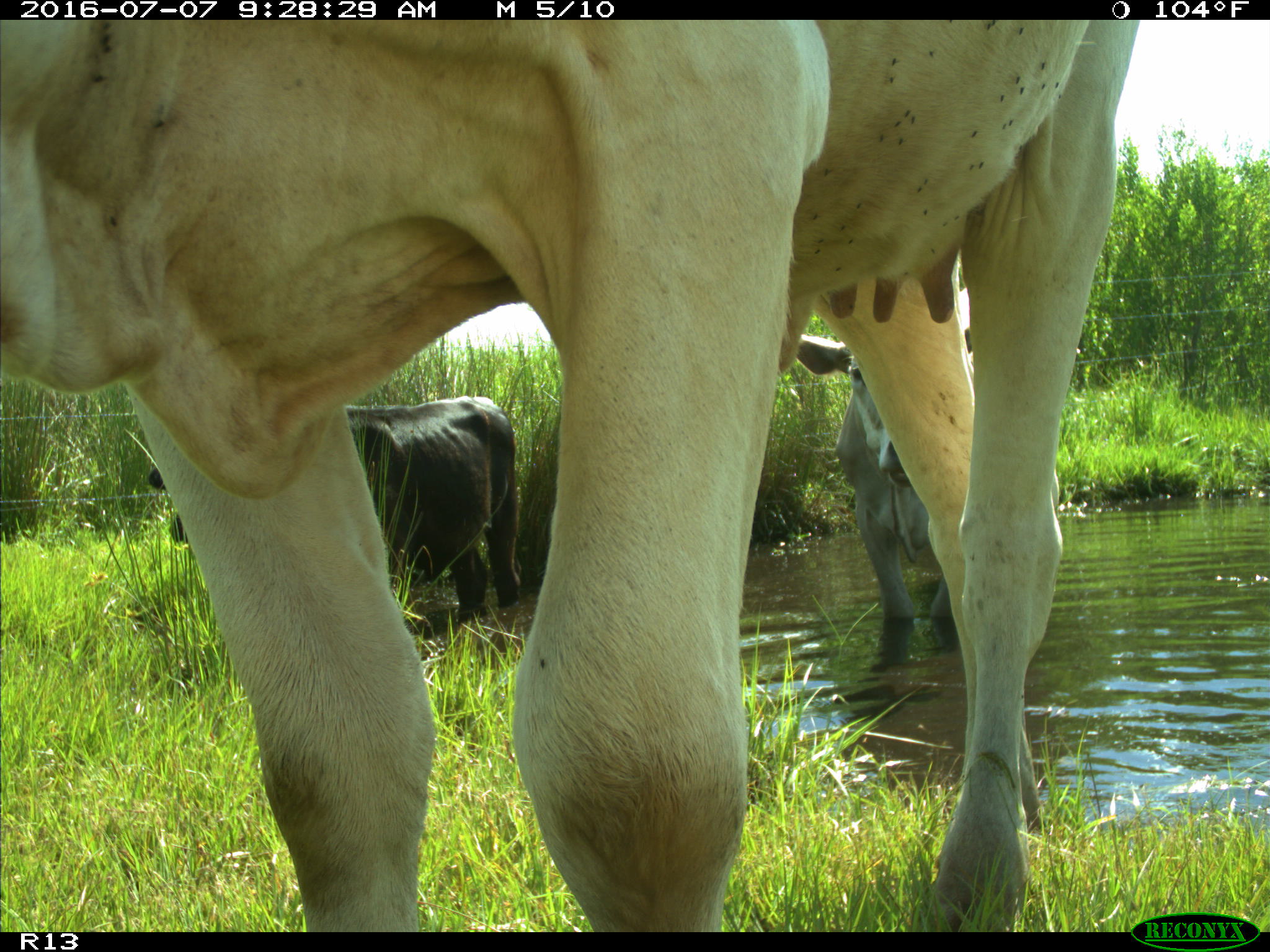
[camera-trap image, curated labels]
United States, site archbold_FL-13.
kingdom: Animalia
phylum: Chordata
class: Mammalia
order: Artiodactyla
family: Bovidae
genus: Bos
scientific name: Bos taurus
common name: domestic cow